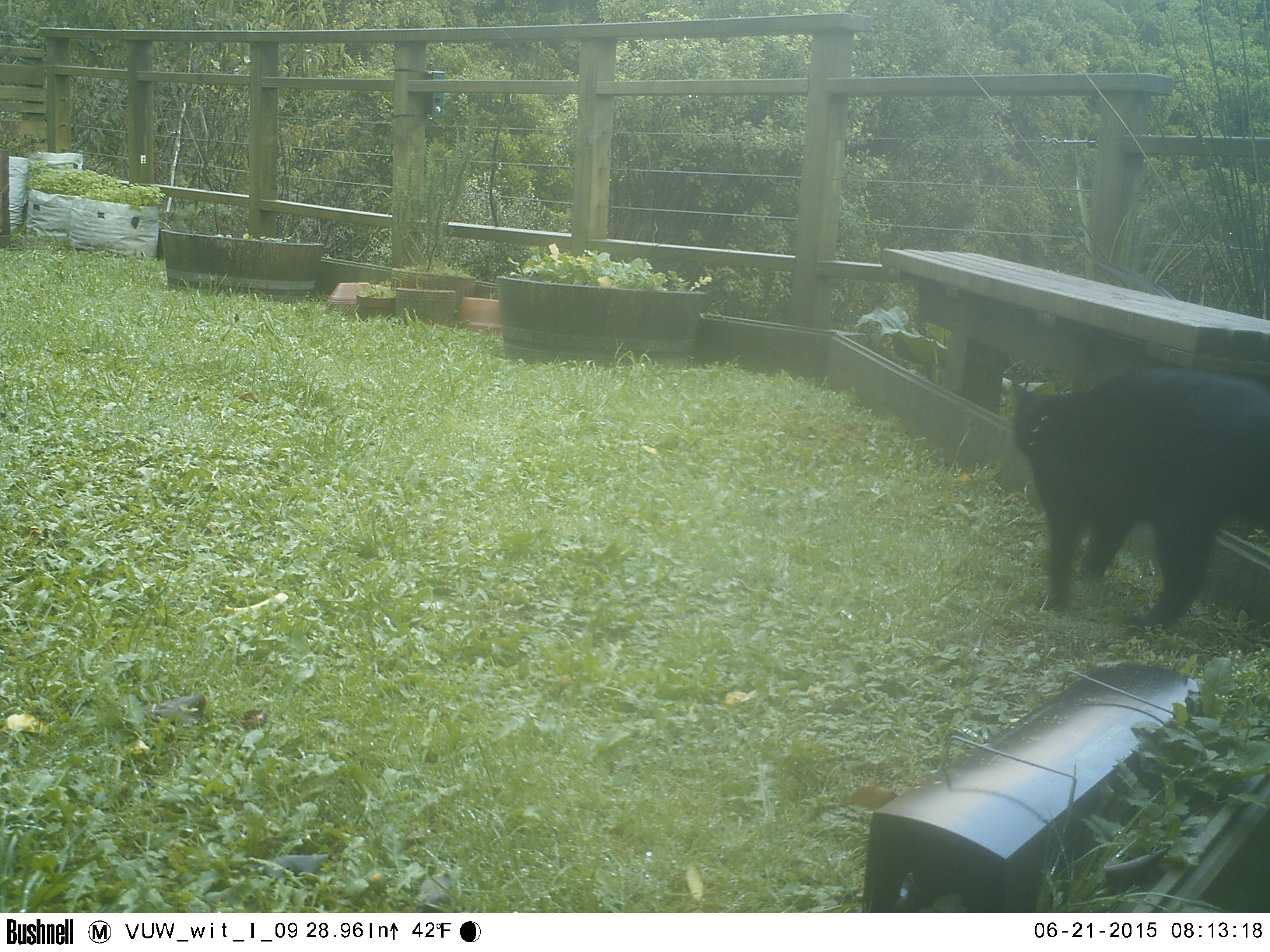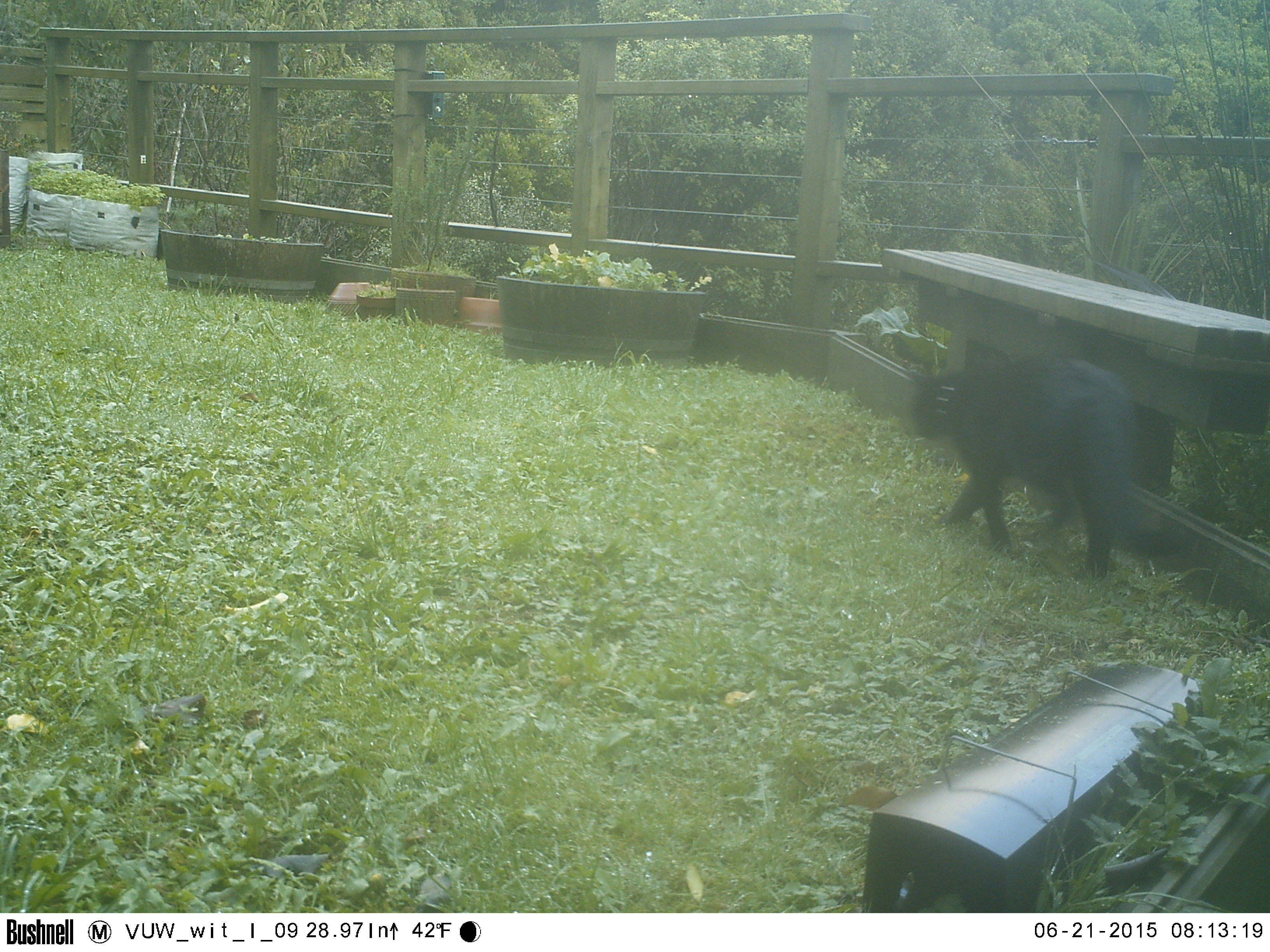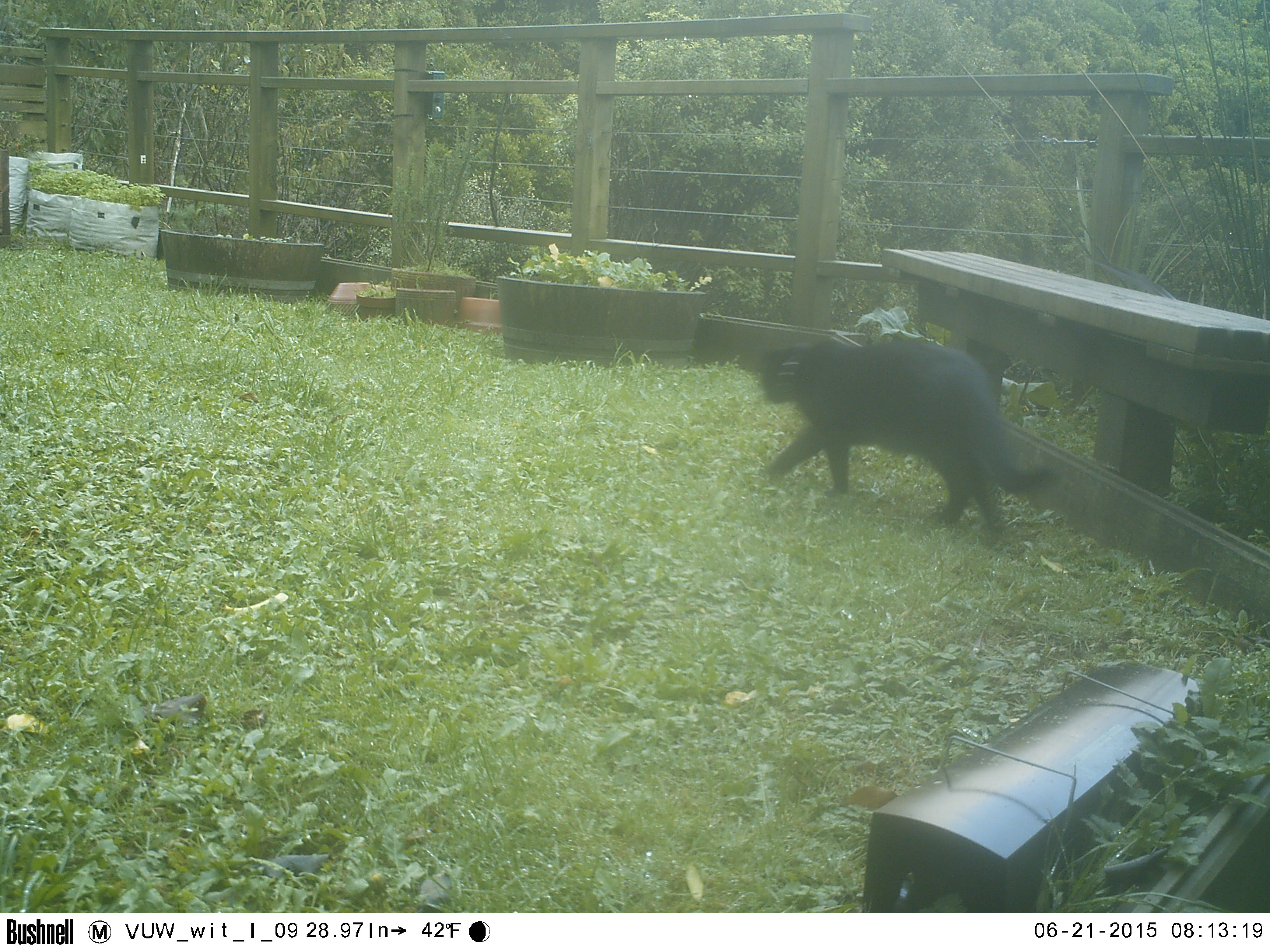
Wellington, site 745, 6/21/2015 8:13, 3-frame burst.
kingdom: Animalia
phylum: Chordata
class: Mammalia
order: Carnivora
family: Felidae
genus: Felis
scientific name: Felis catus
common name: cat